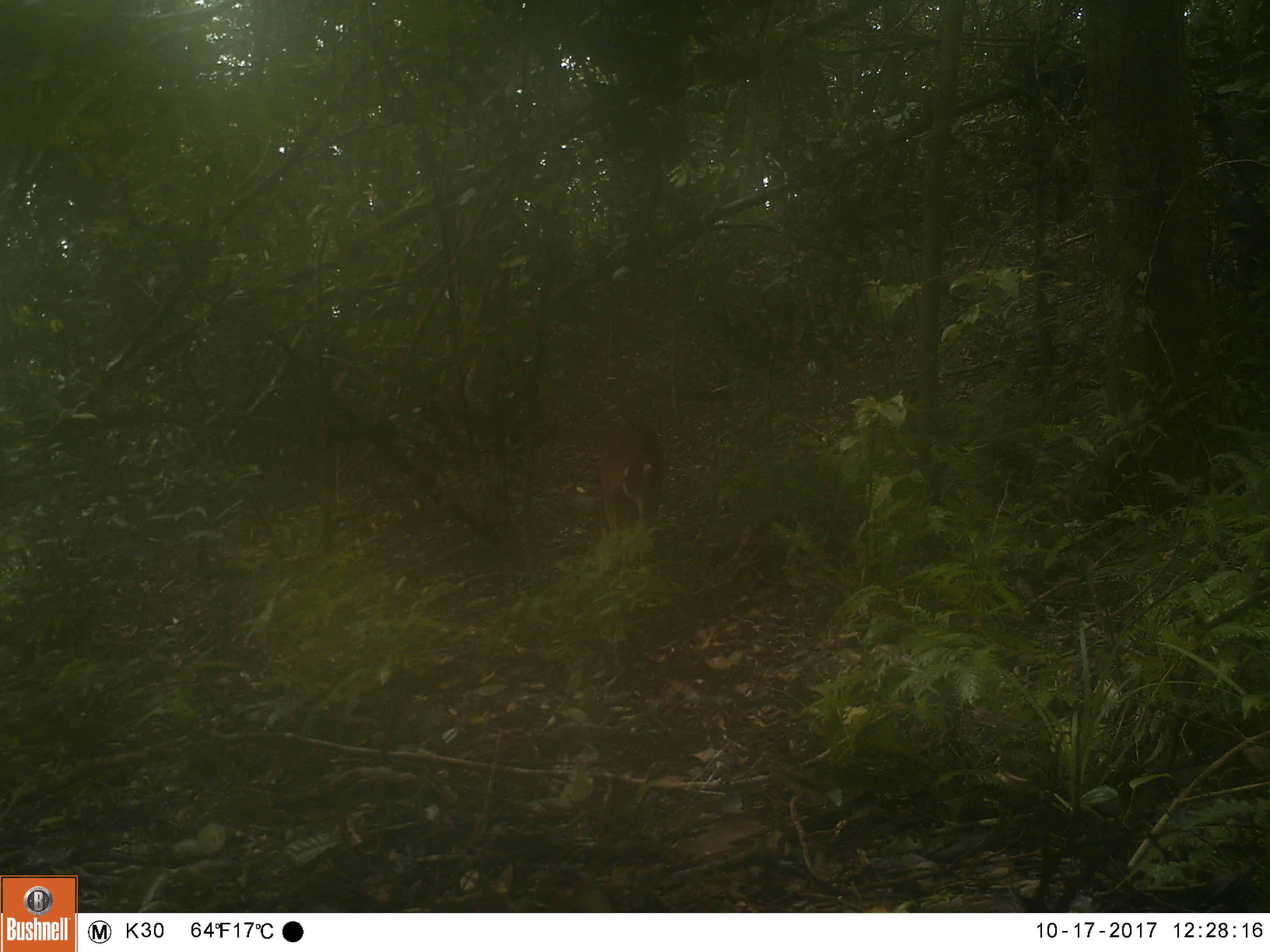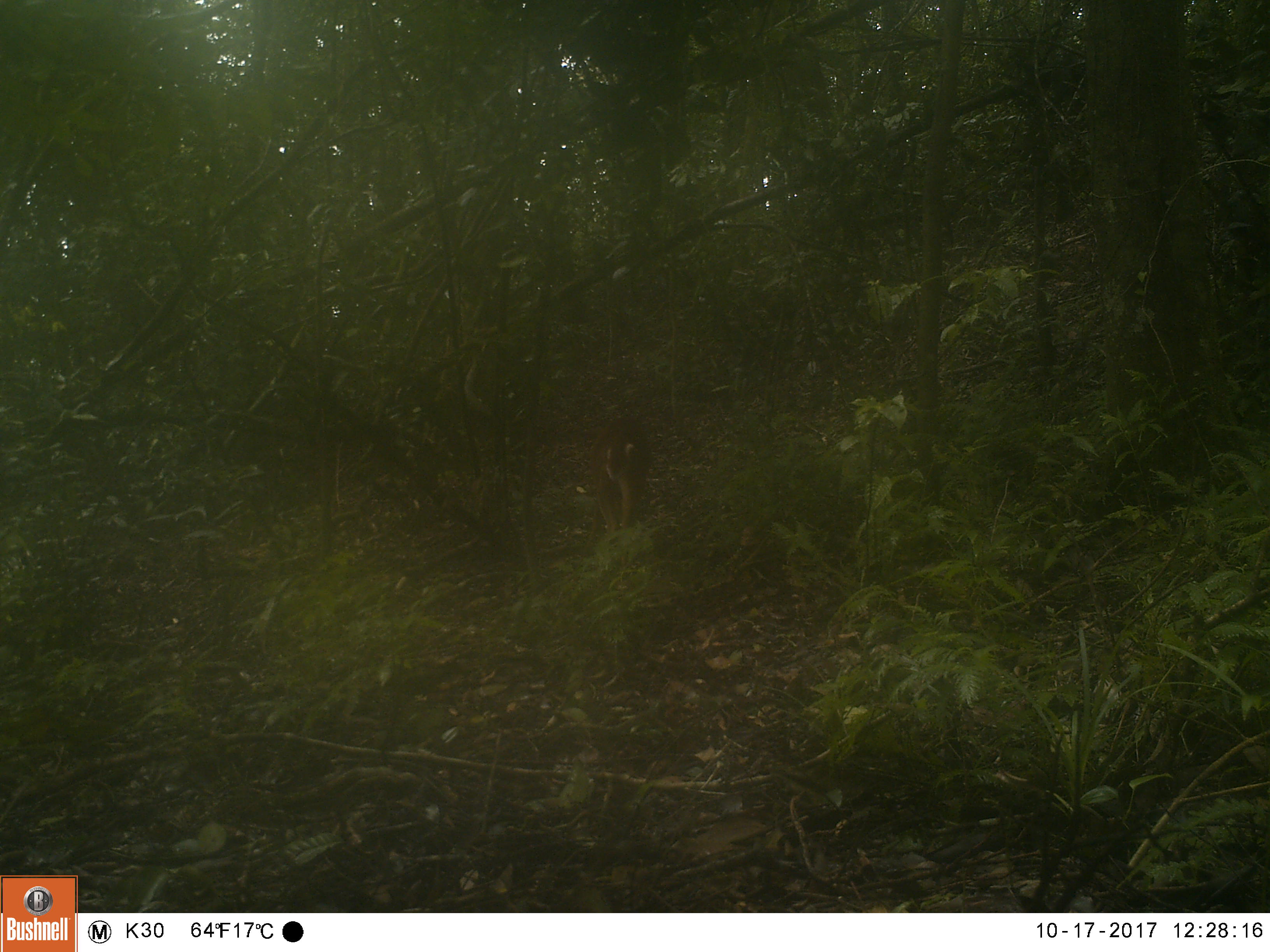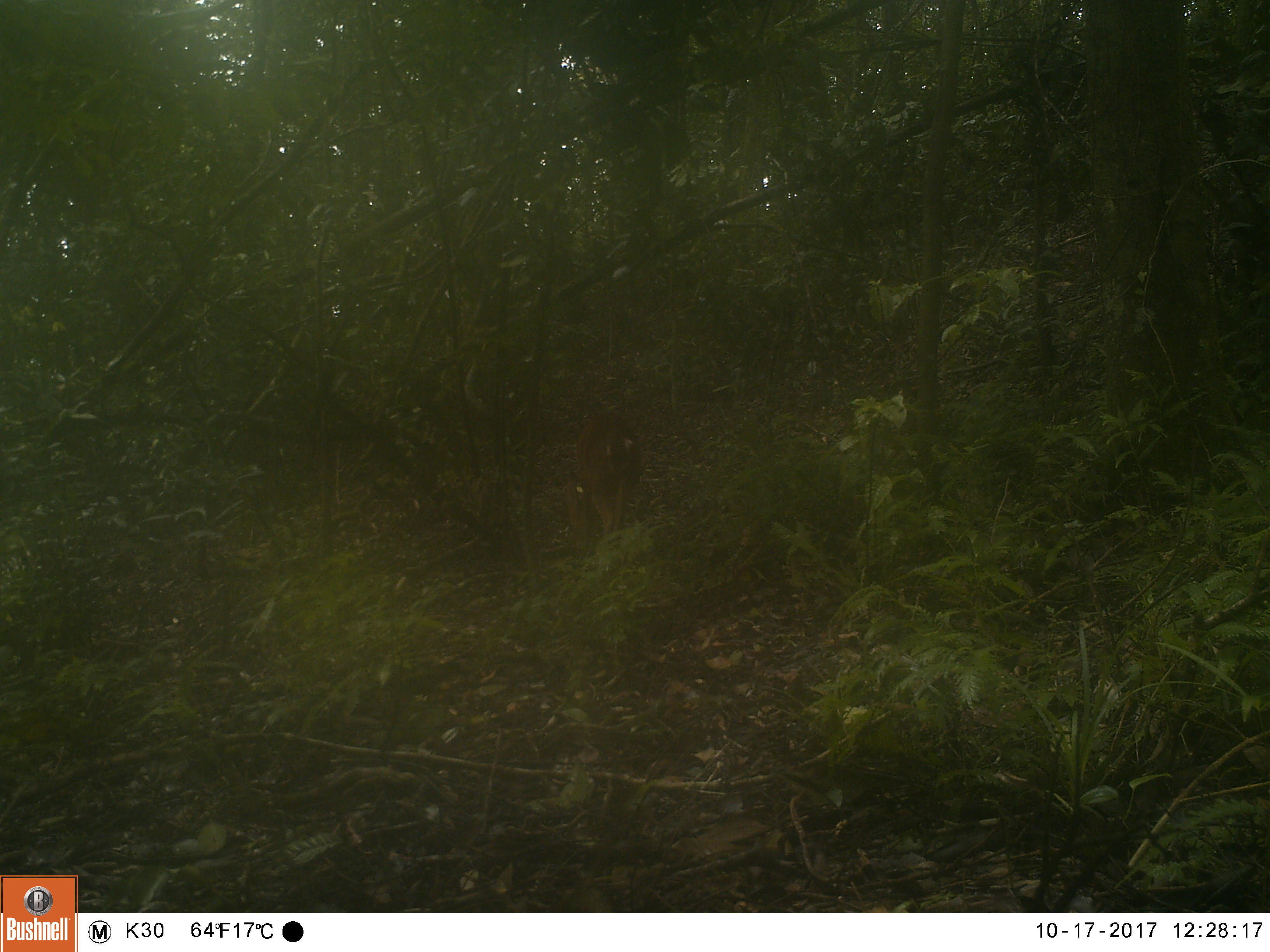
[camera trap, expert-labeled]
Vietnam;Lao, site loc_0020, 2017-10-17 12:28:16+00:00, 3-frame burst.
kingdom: Animalia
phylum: Chordata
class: Mammalia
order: Artiodactyla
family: Cervidae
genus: Muntiacus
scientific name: Muntiacus vuquangensis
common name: large-antlered muntjac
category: large antlered muntjac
Large antlered muntjac (large-antlered muntjac) (Muntiacus vuquangensis). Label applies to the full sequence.